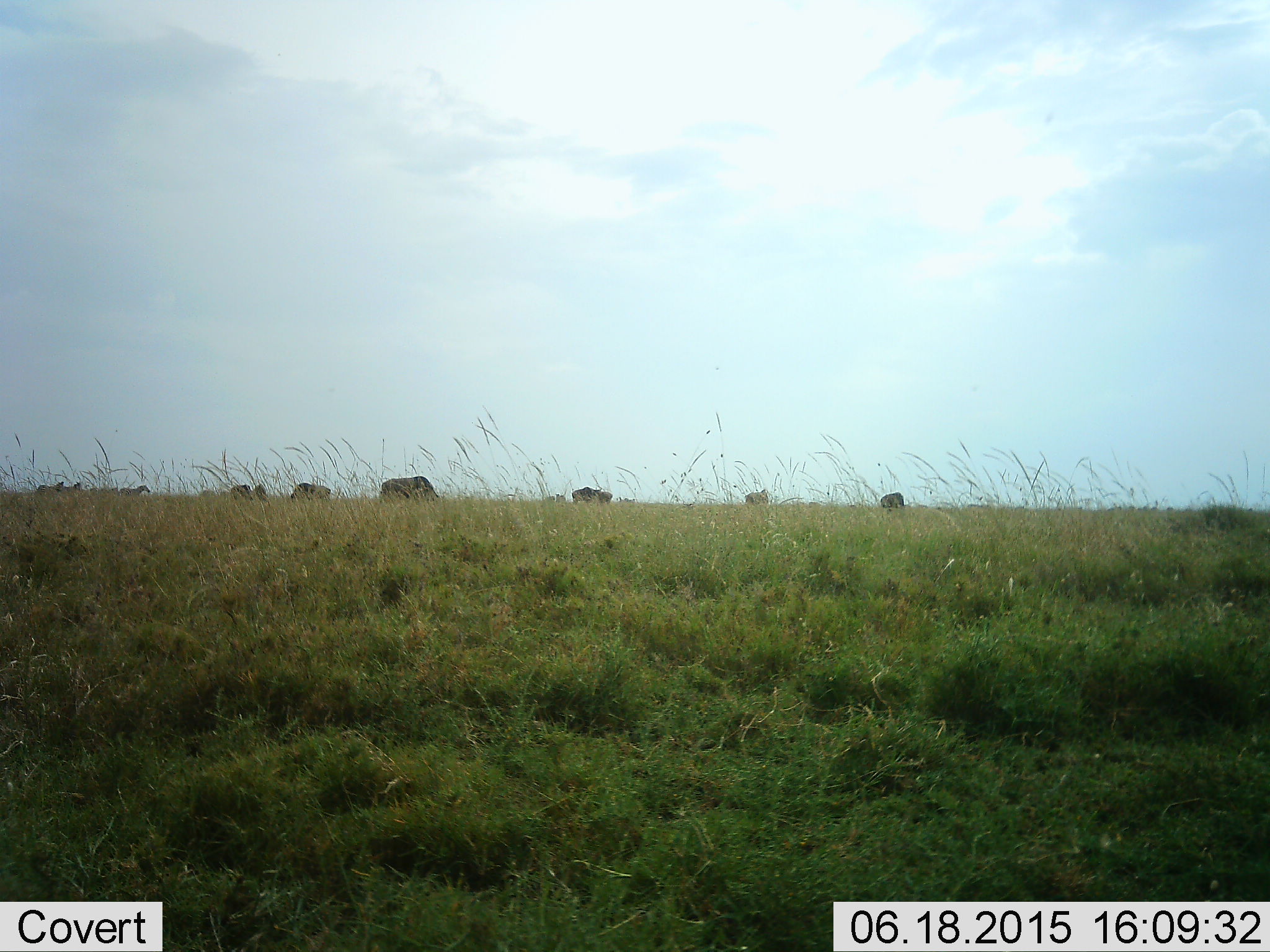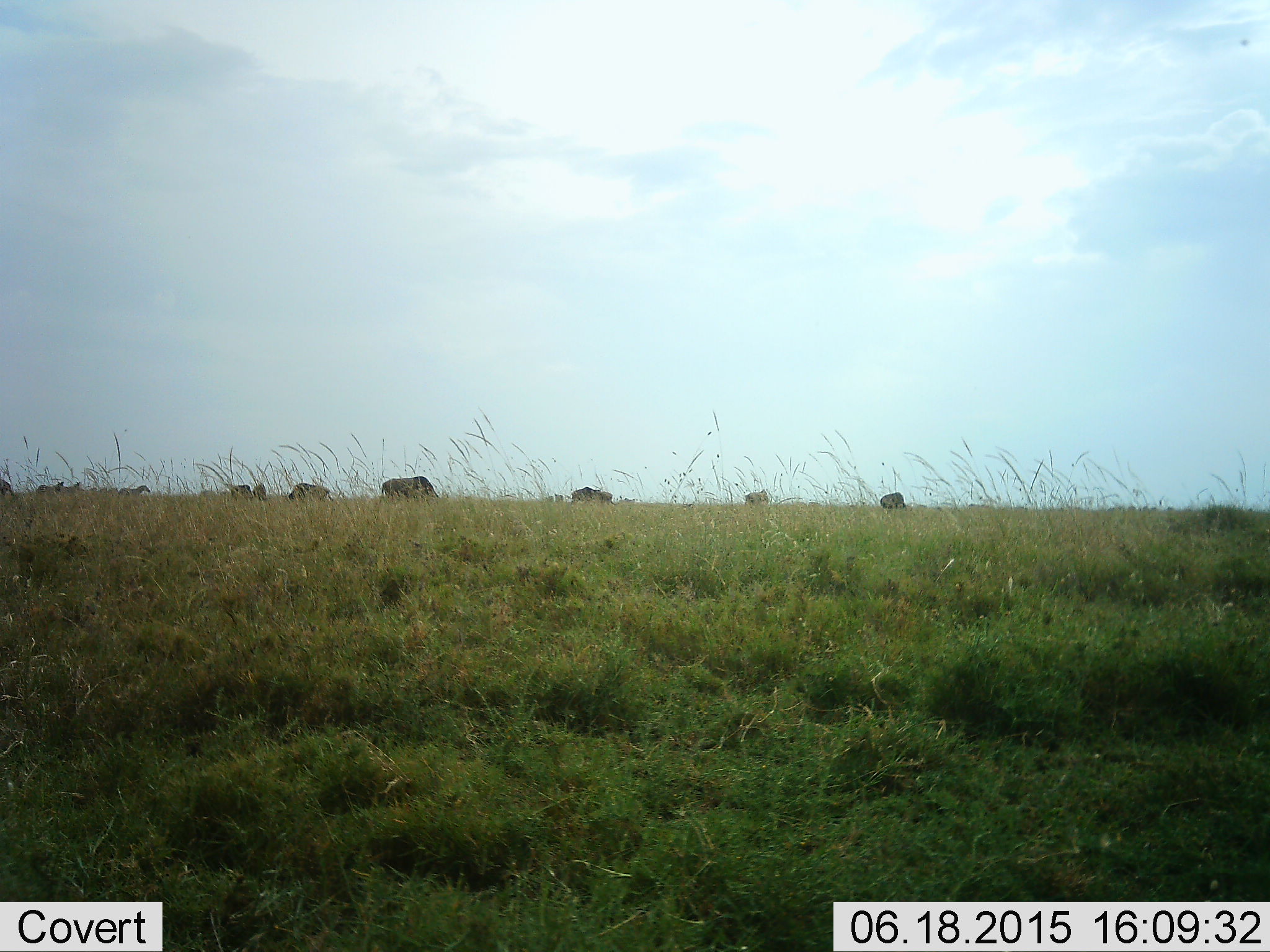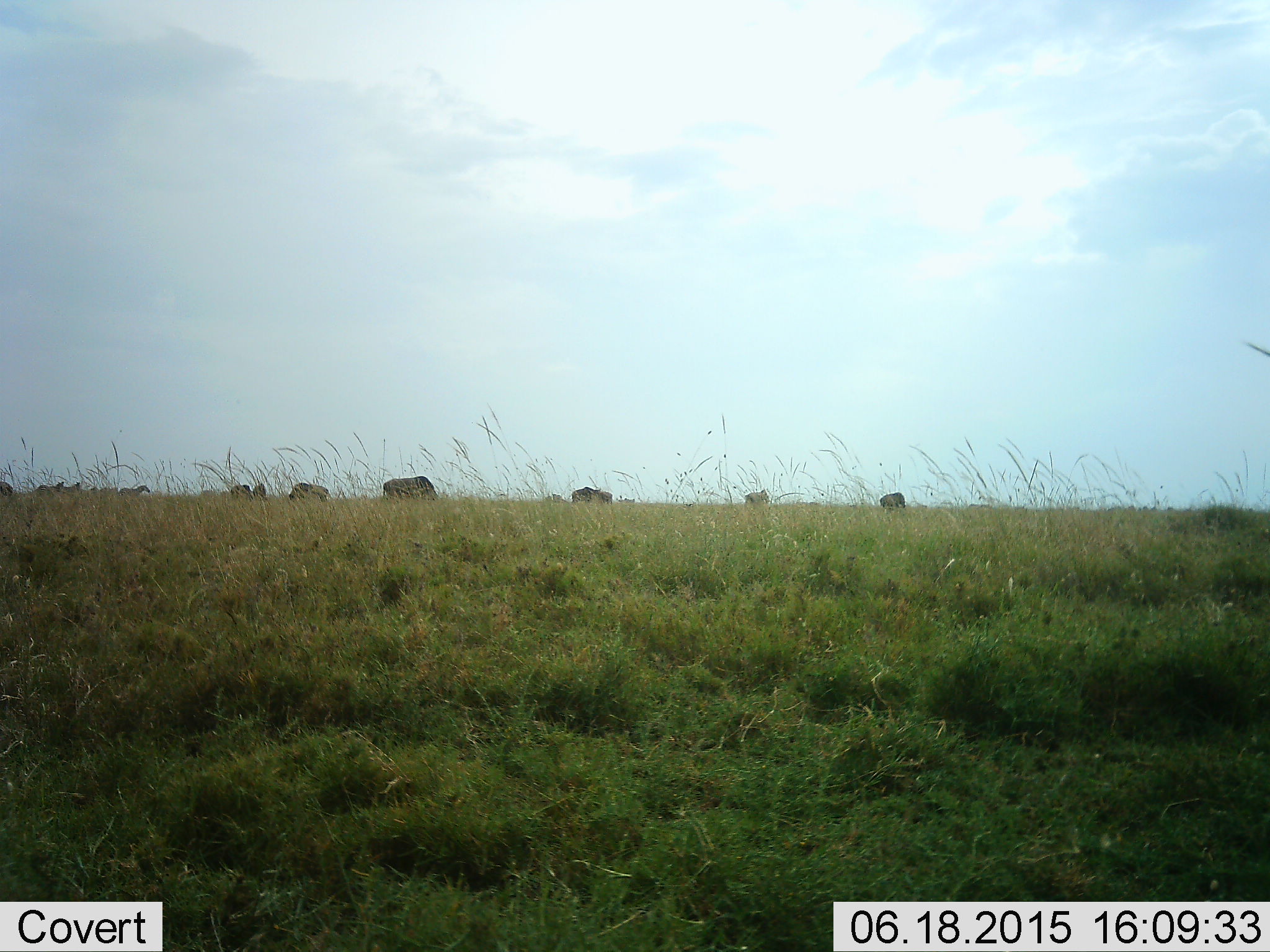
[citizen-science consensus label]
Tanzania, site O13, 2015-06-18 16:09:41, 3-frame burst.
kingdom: Animalia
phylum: Chordata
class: Mammalia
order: Artiodactyla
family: Bovidae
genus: Connochaetes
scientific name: Connochaetes taurinus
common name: blue wildebeest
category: wildebeest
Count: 8.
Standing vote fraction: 40%.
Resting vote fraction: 0%.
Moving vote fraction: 13%.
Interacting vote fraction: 0%.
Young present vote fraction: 0%.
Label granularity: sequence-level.